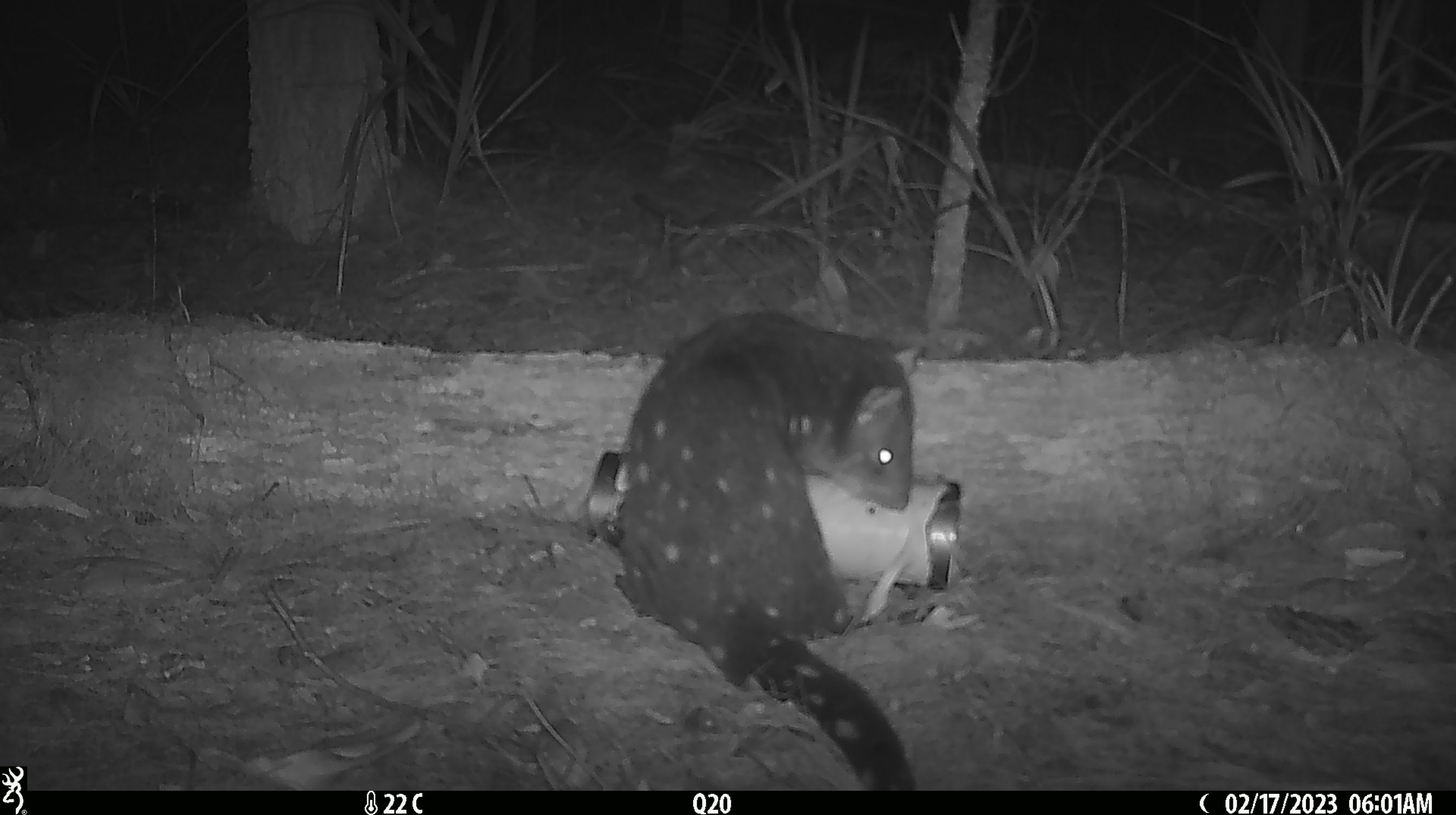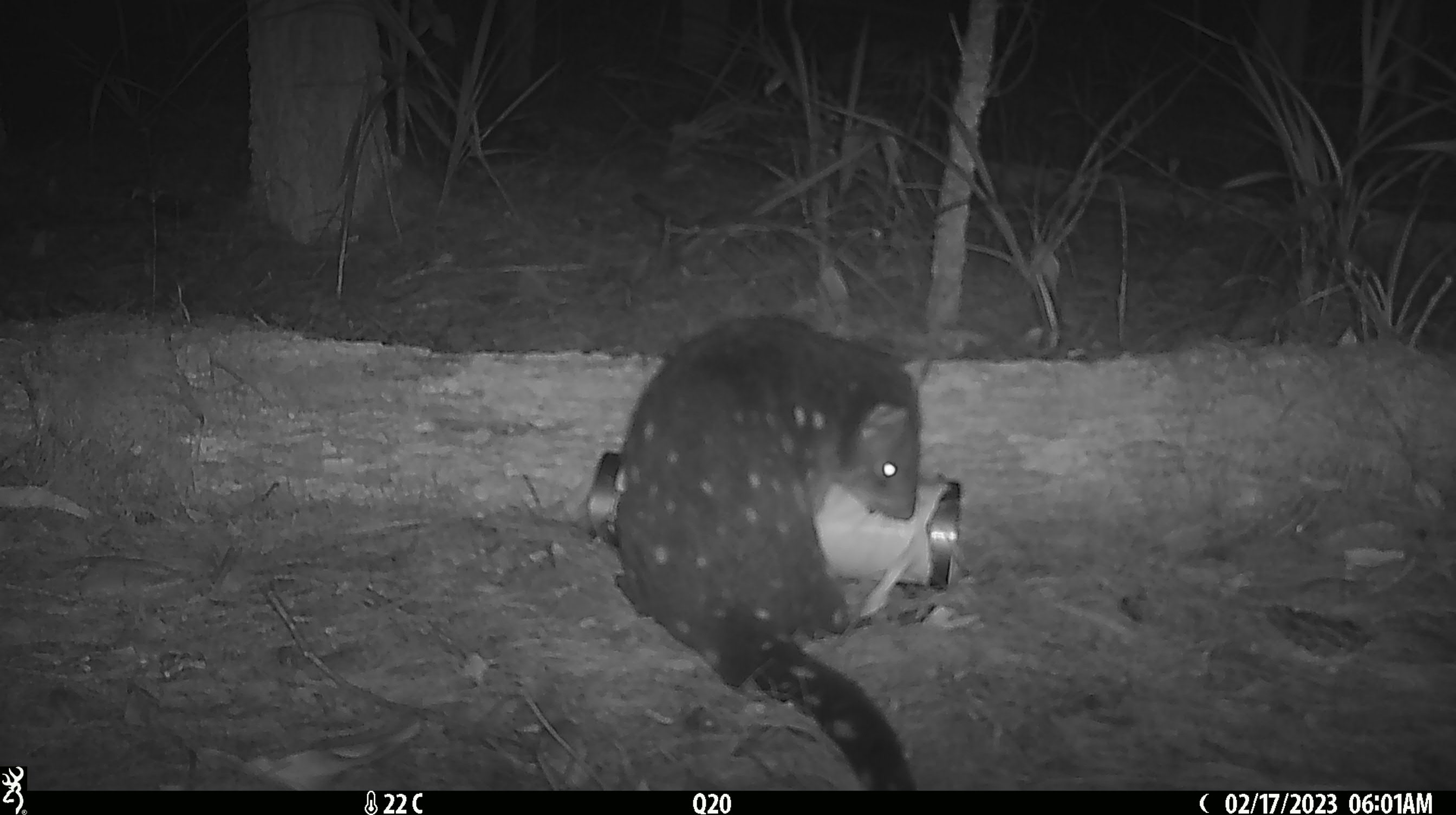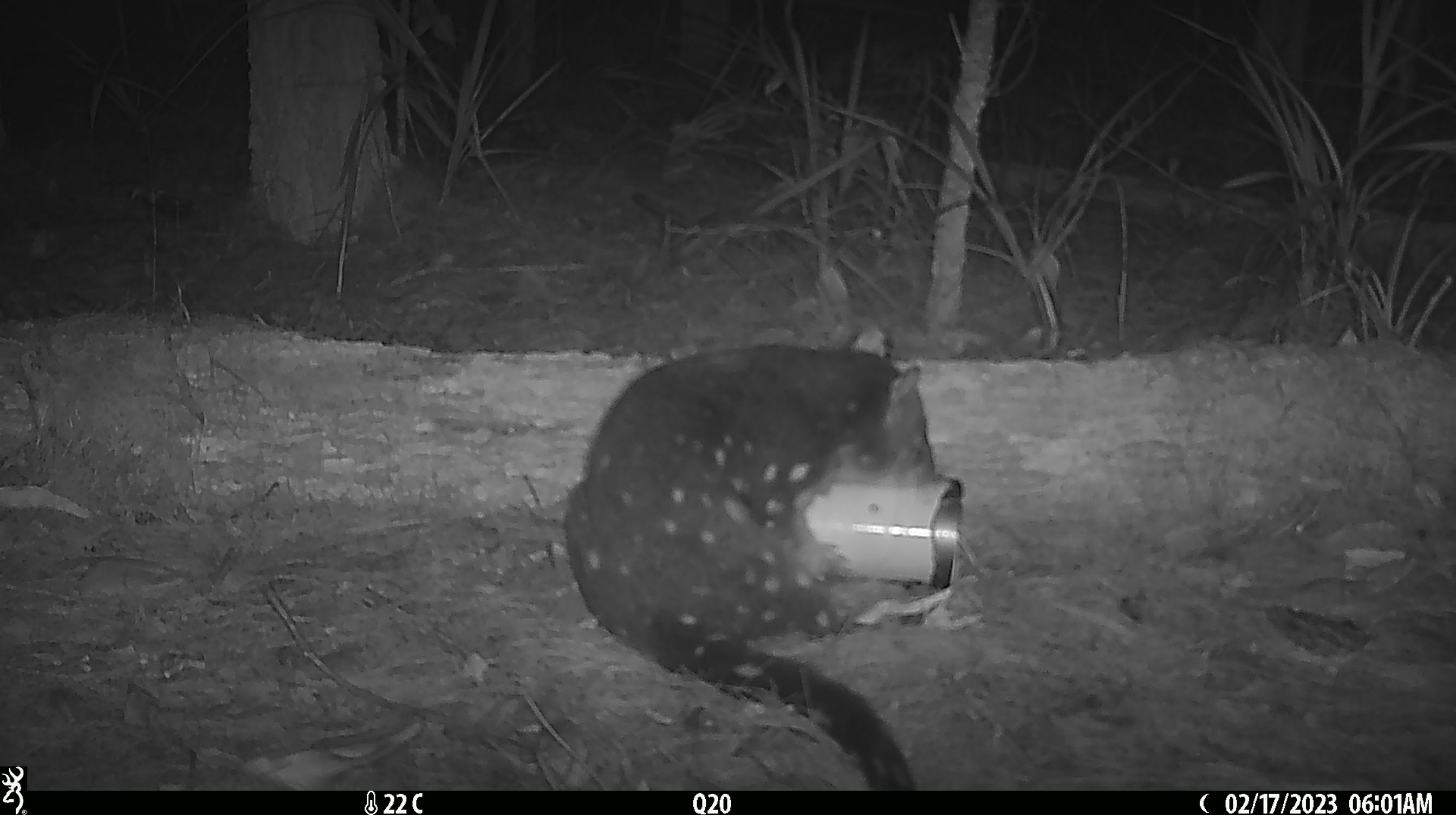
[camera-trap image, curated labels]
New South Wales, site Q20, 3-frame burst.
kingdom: Animalia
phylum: Chordata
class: Mammalia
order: Dasyuromorphia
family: Dasyuridae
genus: Dasyurus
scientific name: Dasyurus maculatus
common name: spotted-tailed quoll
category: quoll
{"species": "quoll (spotted-tailed quoll) (Dasyurus maculatus)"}